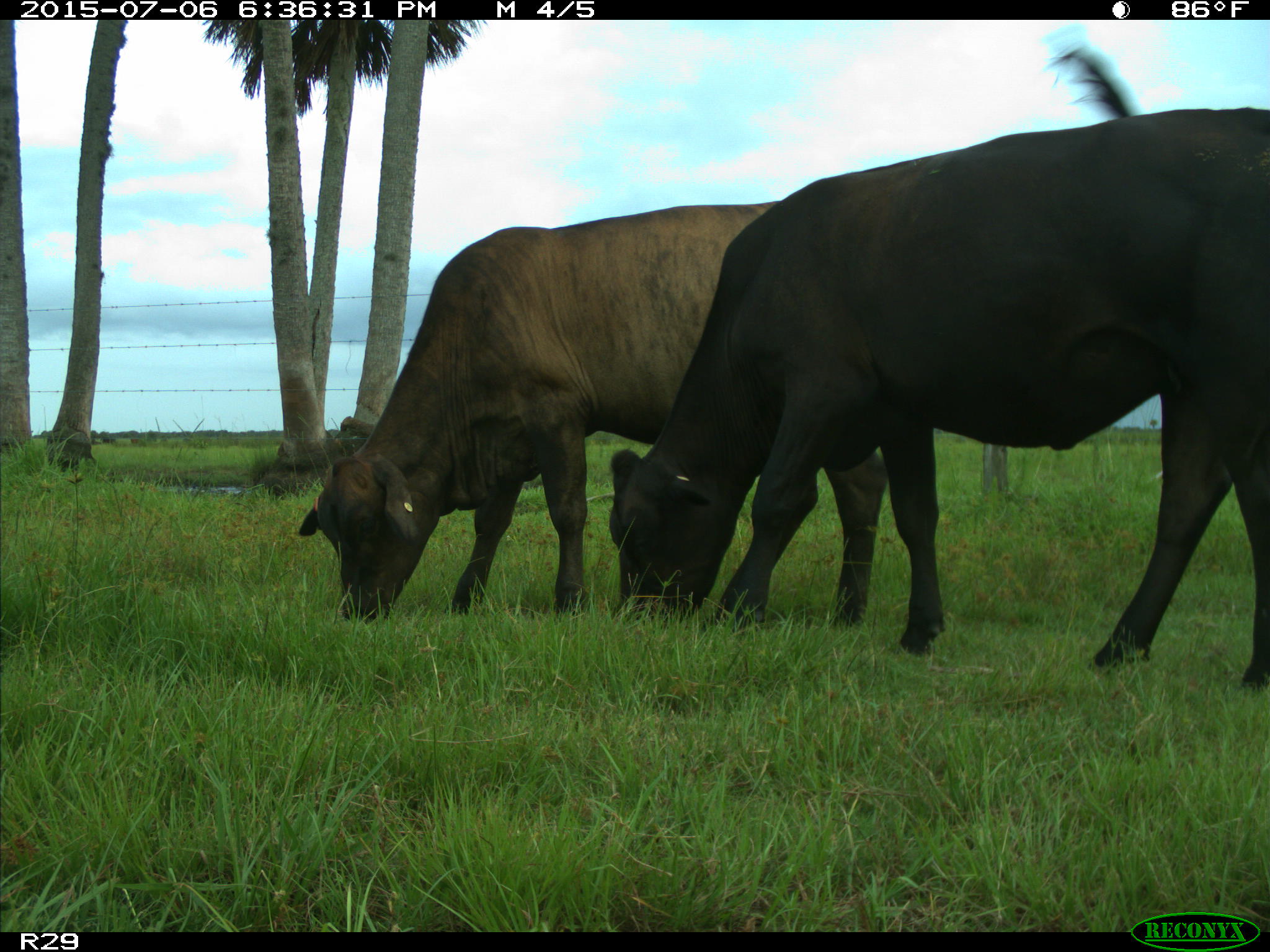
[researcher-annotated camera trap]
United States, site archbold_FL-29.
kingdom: Animalia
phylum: Chordata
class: Mammalia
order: Artiodactyla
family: Bovidae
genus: Bos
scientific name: Bos taurus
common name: domestic cow